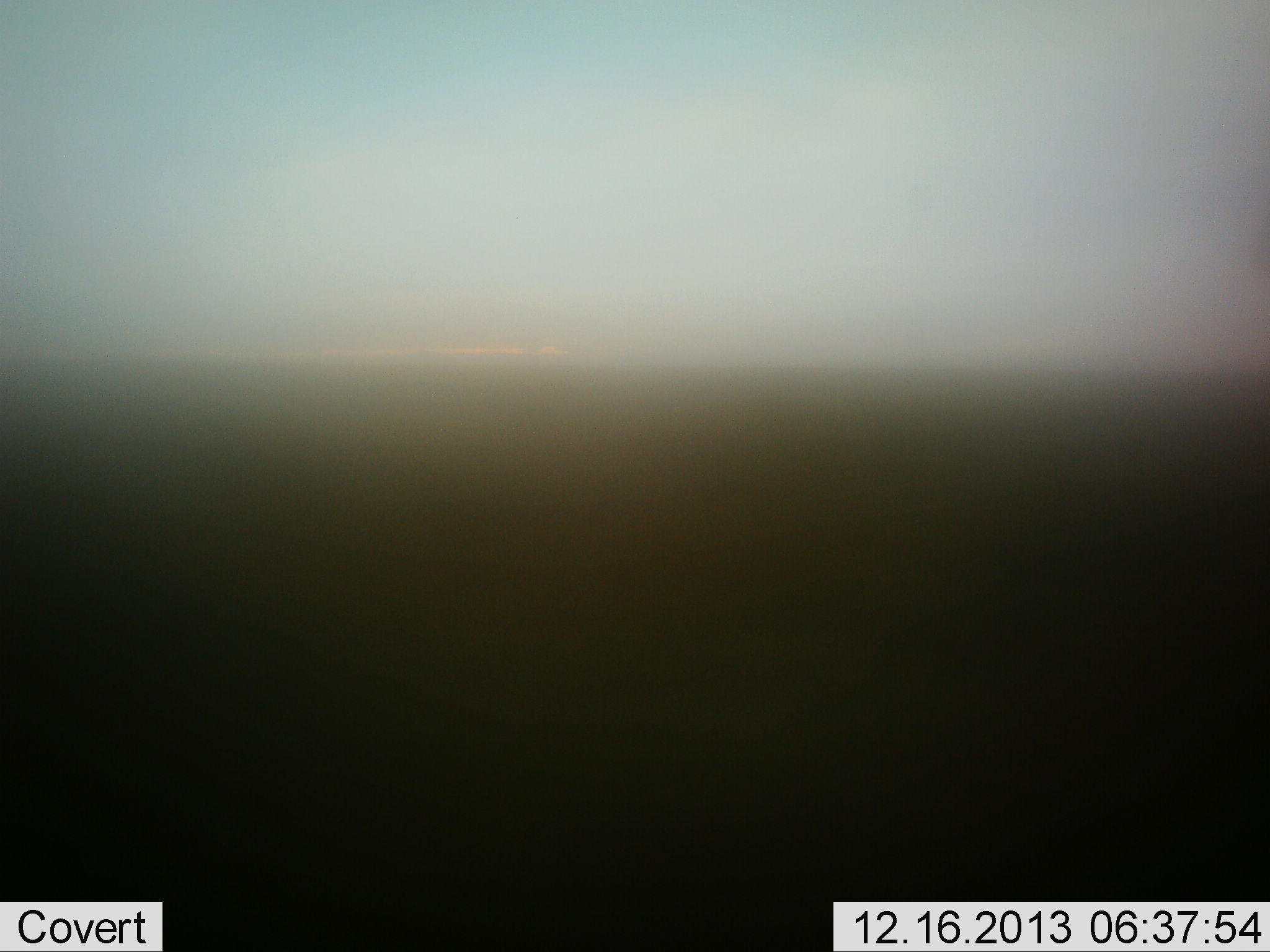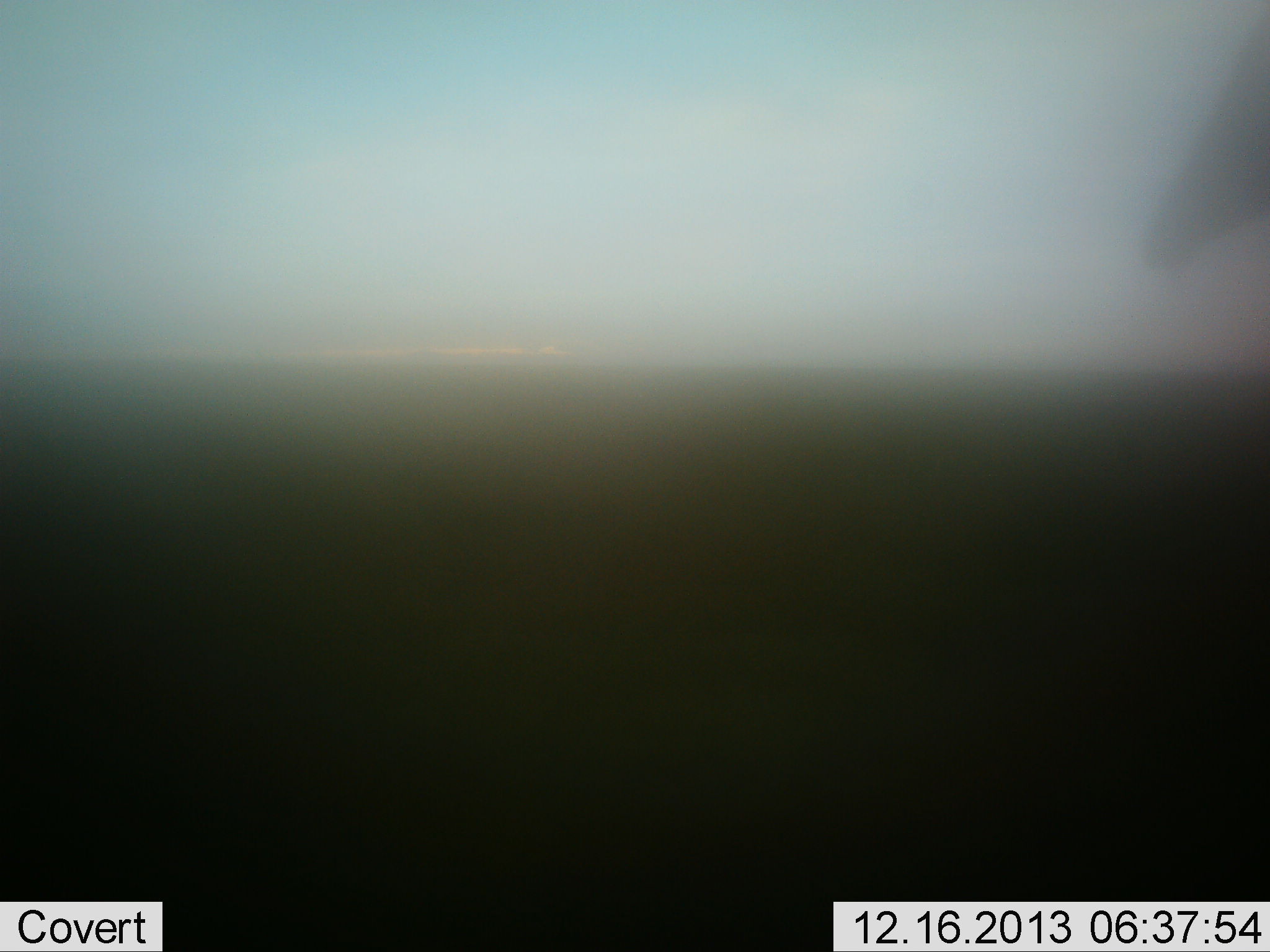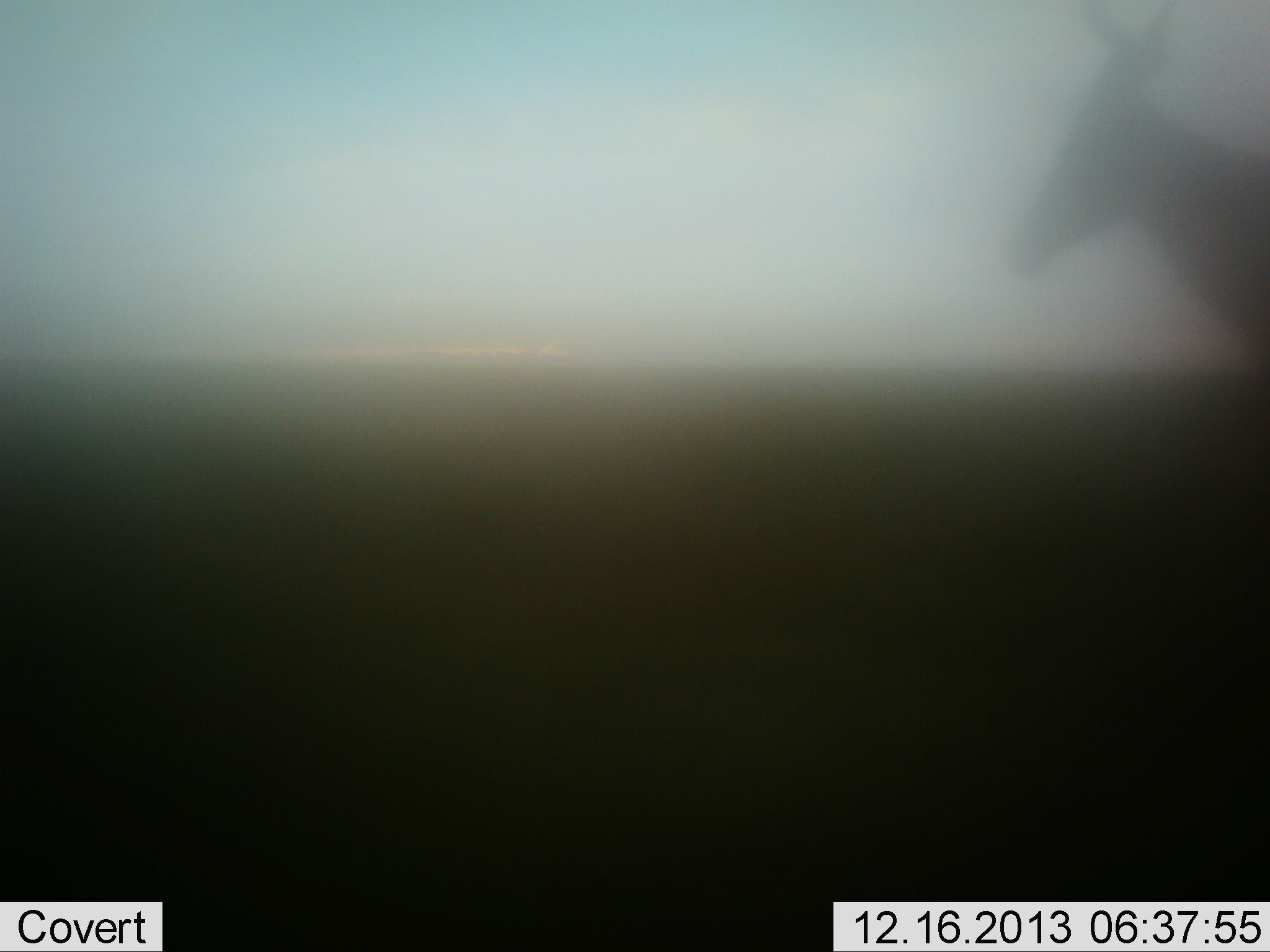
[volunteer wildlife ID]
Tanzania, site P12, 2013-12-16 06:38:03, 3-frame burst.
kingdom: Animalia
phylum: Chordata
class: Mammalia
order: Artiodactyla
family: Bovidae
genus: Alcelaphus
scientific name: Alcelaphus buselaphus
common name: hartebeest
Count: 1.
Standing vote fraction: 10%.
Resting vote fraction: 0%.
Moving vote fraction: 90%.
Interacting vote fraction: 0%.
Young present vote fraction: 0%.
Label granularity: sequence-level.